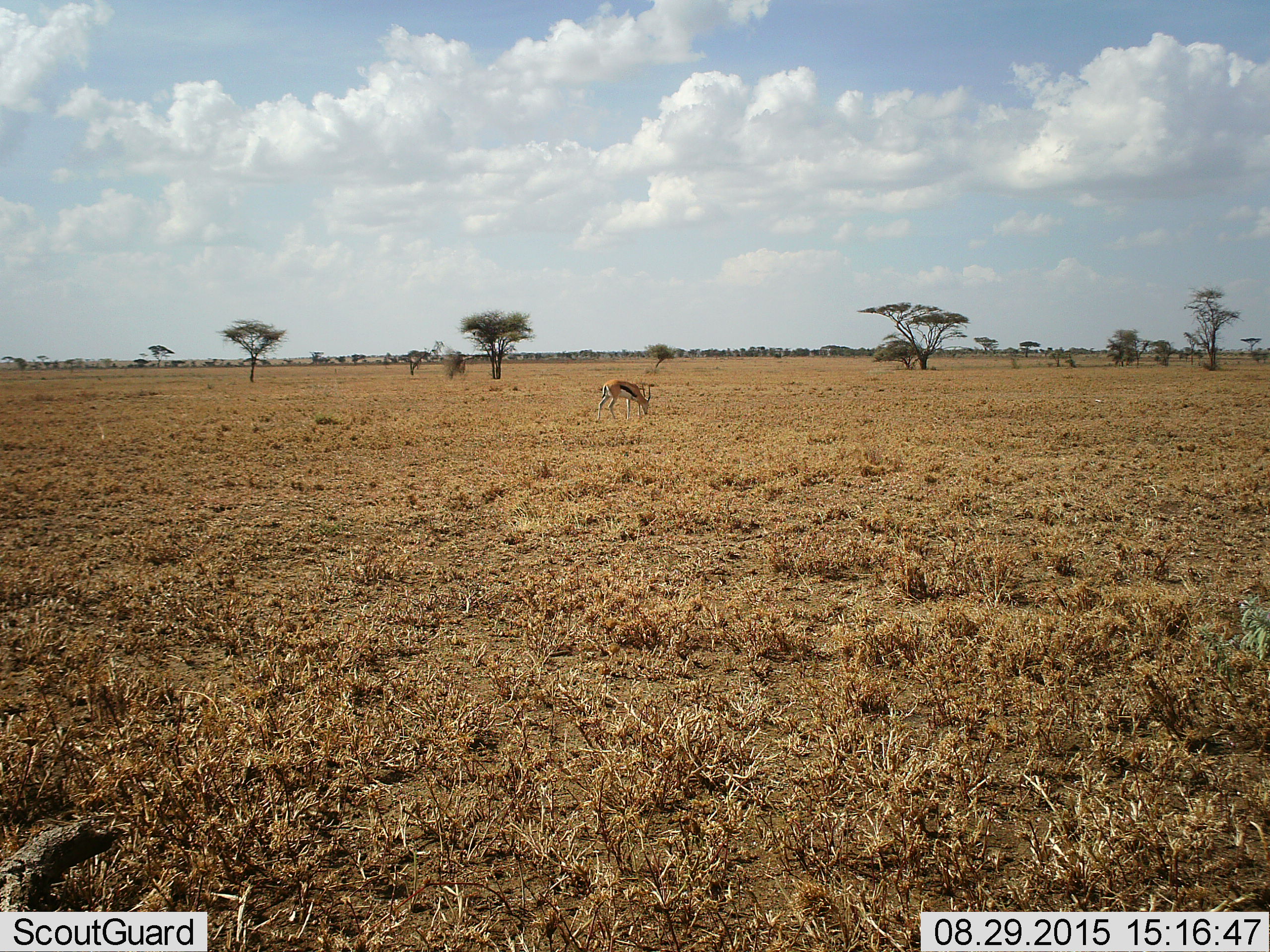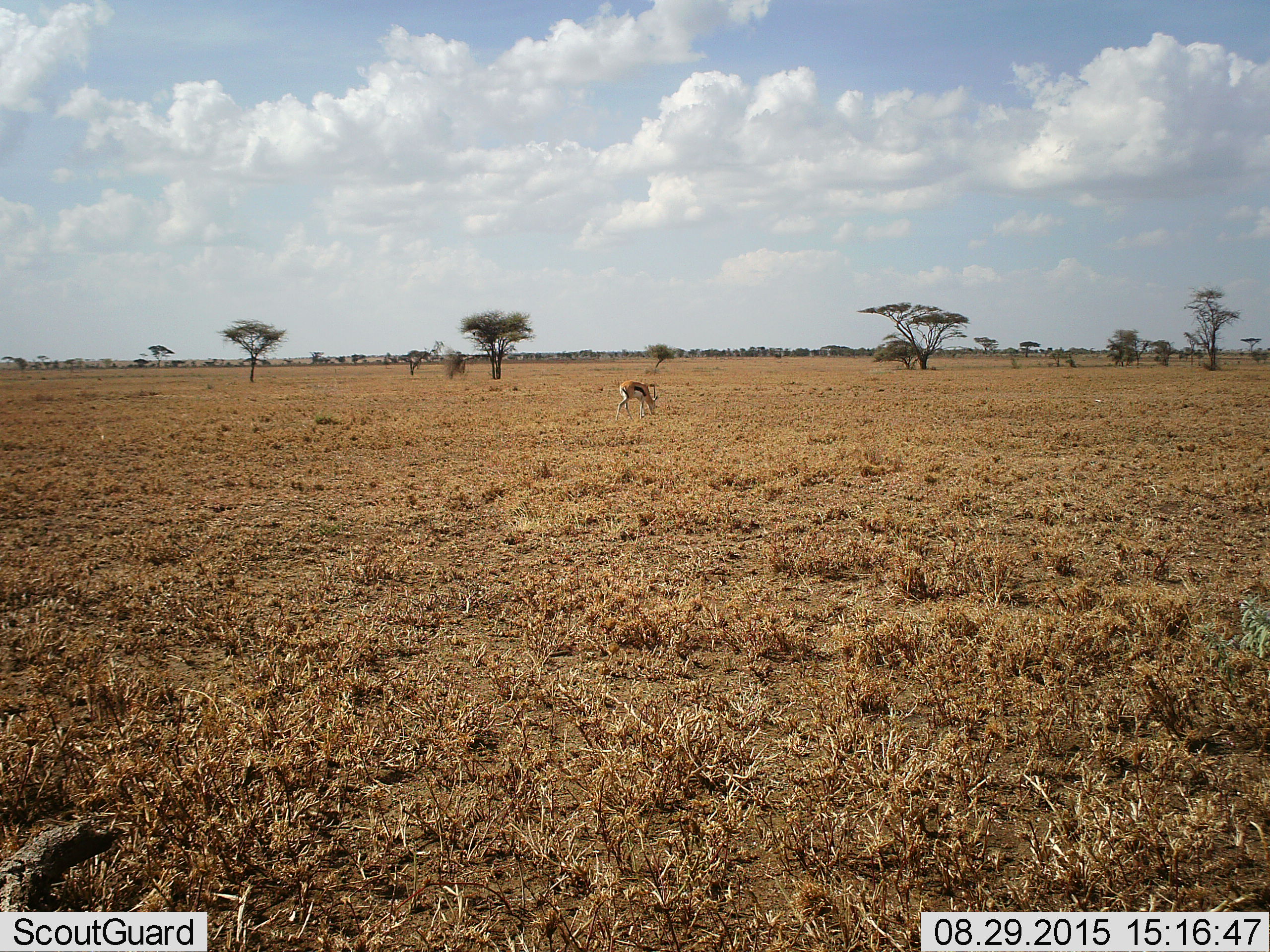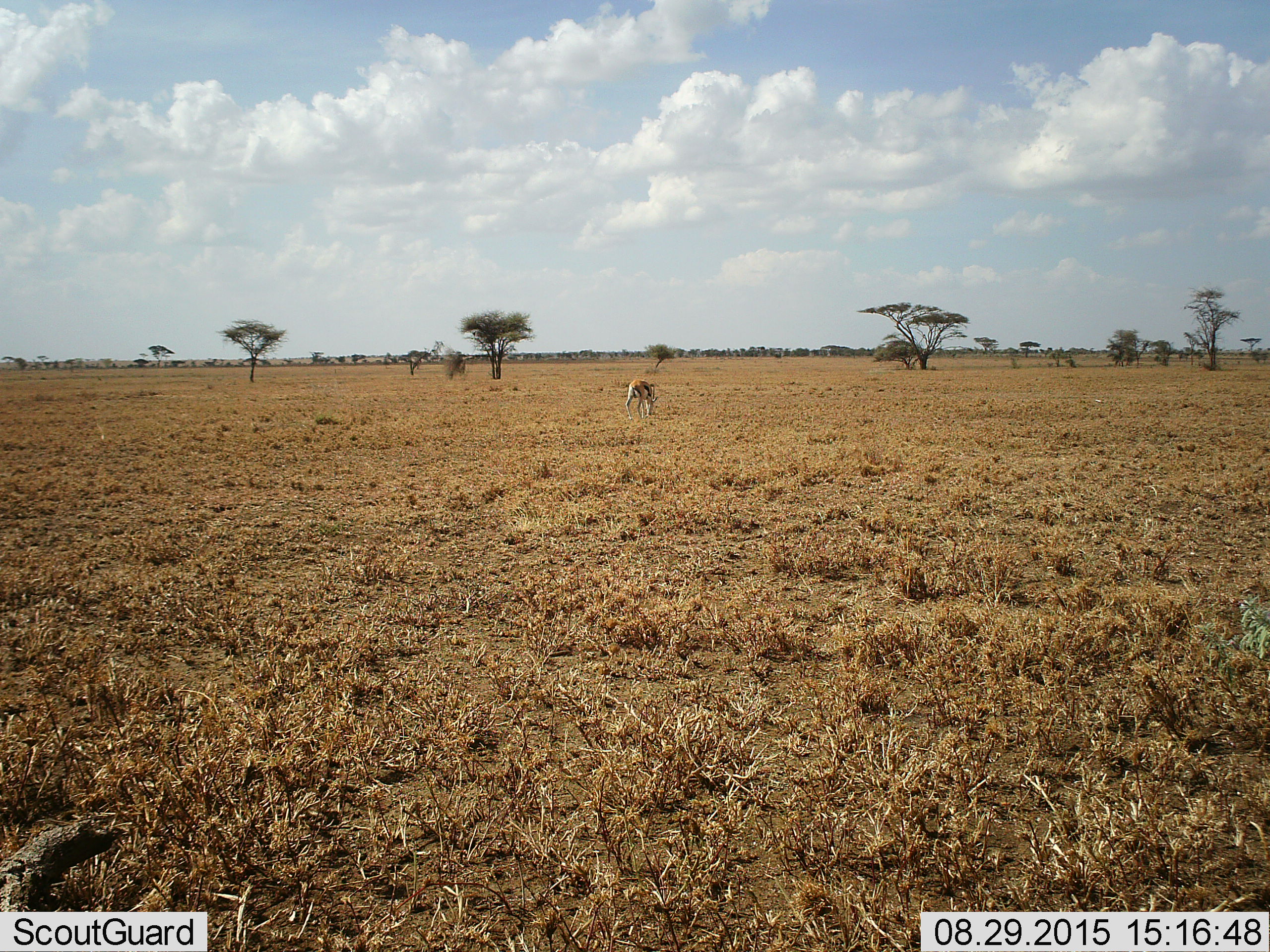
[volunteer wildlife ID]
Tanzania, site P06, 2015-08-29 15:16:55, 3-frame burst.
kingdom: Animalia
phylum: Chordata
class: Mammalia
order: Artiodactyla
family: Bovidae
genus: Eudorcas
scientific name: Eudorcas thomsonii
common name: thomson's gazelle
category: gazellethomsons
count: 1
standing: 12%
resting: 0%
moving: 25%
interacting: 0%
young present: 0%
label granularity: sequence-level